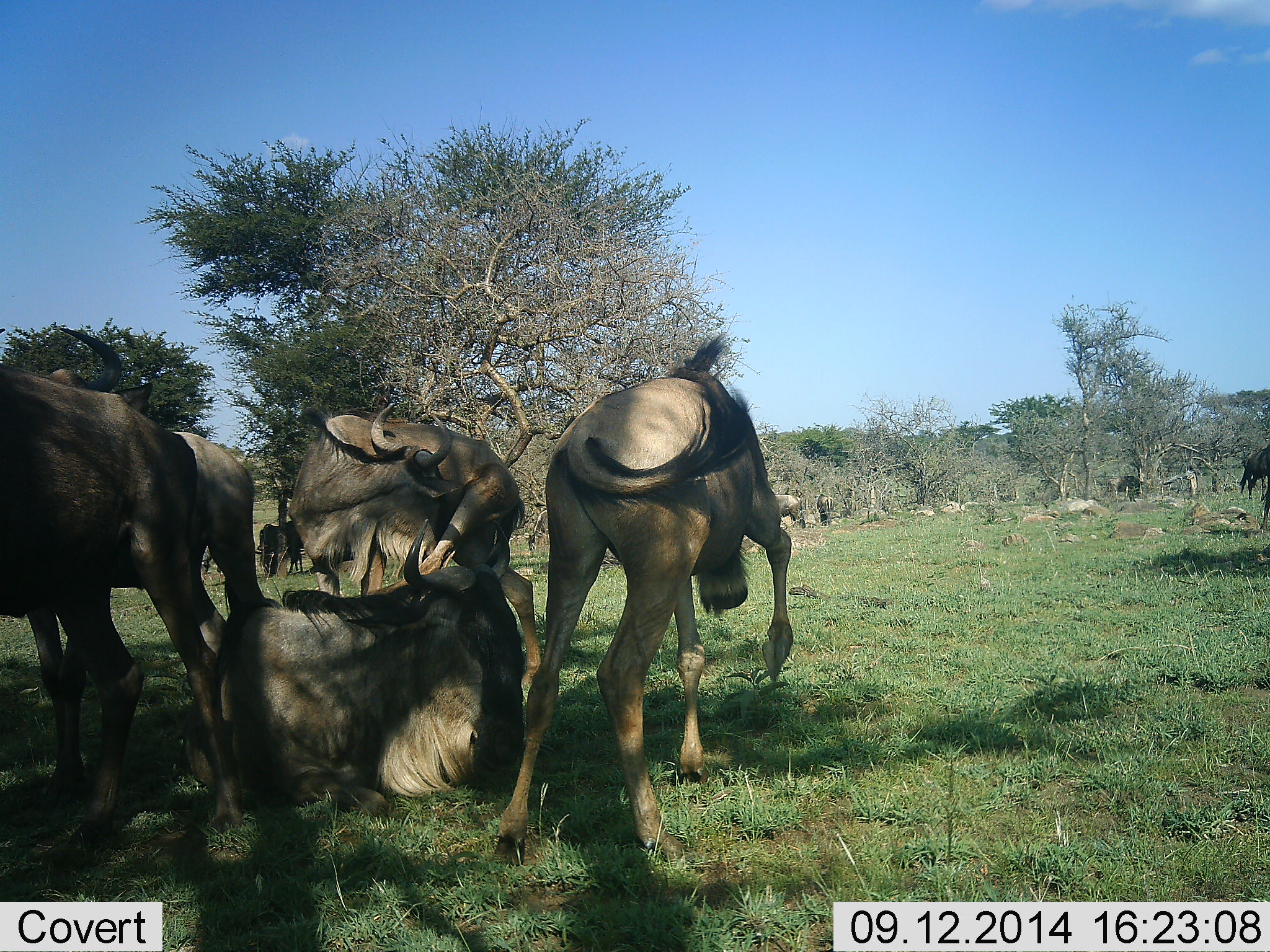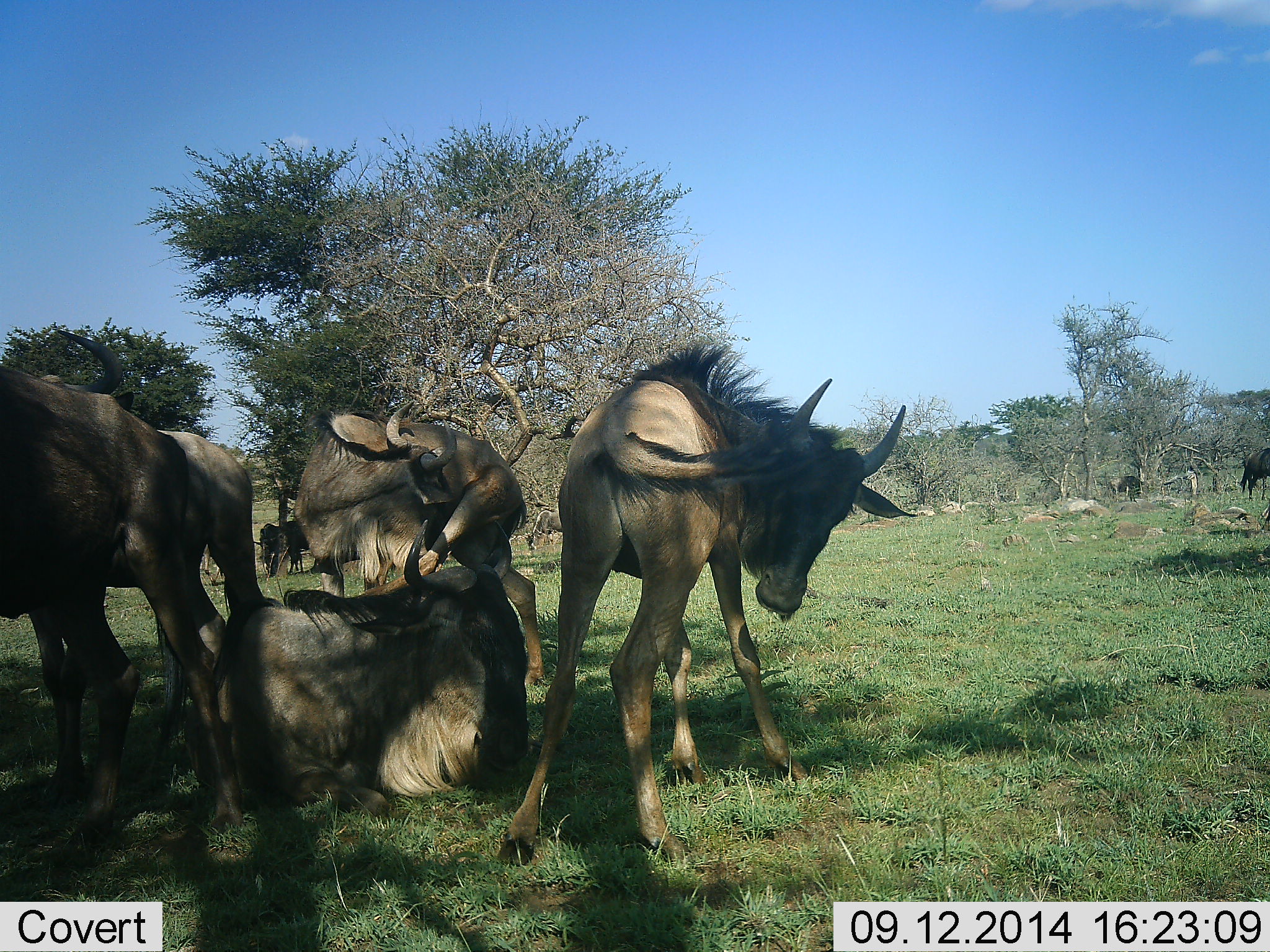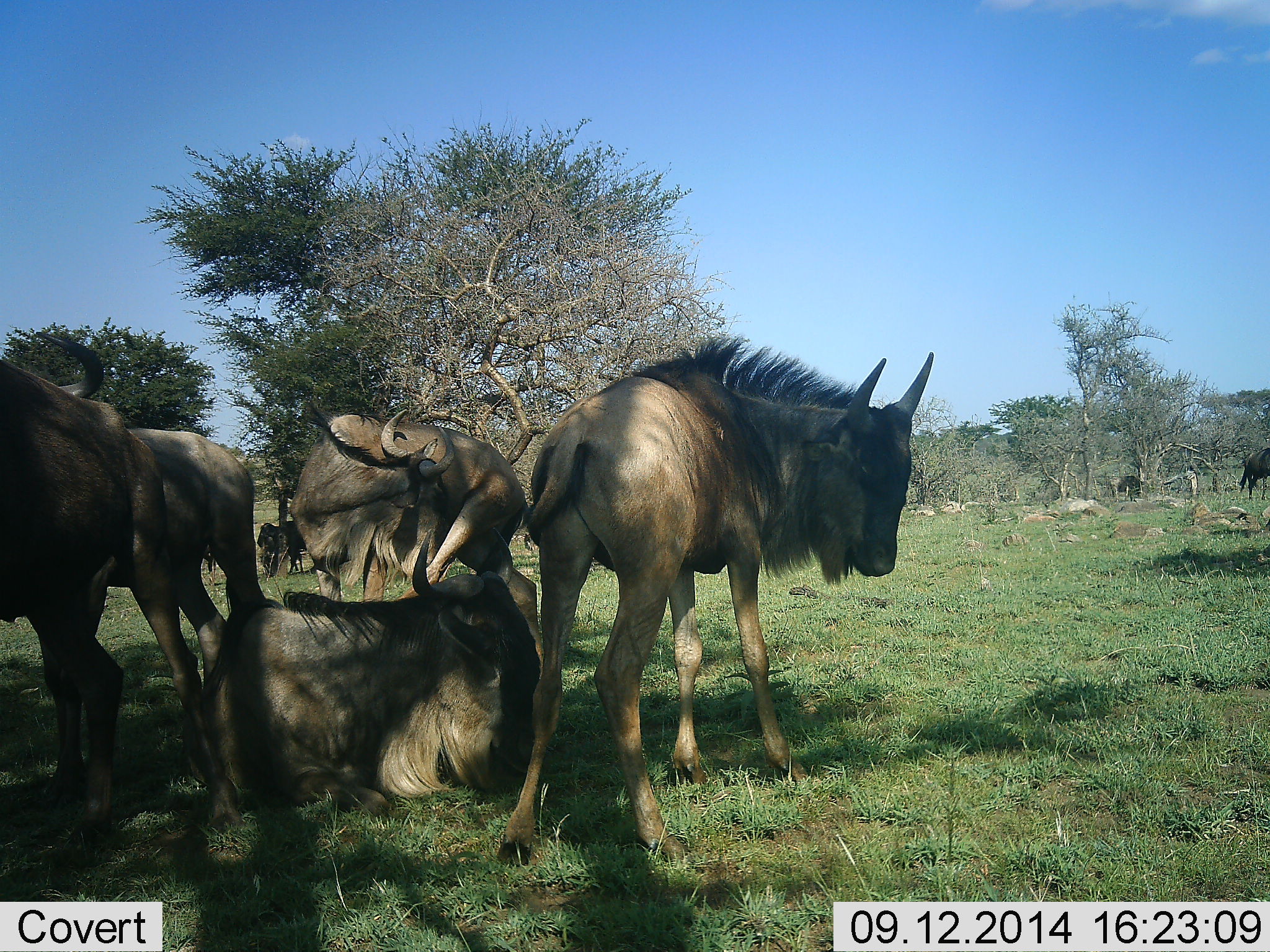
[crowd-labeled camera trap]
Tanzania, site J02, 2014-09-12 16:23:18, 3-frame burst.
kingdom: Animalia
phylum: Chordata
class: Mammalia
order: Artiodactyla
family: Bovidae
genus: Connochaetes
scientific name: Connochaetes taurinus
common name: blue wildebeest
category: wildebeest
Wildebeest (blue wildebeest) (Connochaetes taurinus), count 10. Behavior (volunteer vote fractions): standing 90%, resting 90%, moving 20%, interacting 50%. Young present (vote fraction): 10%. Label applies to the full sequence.